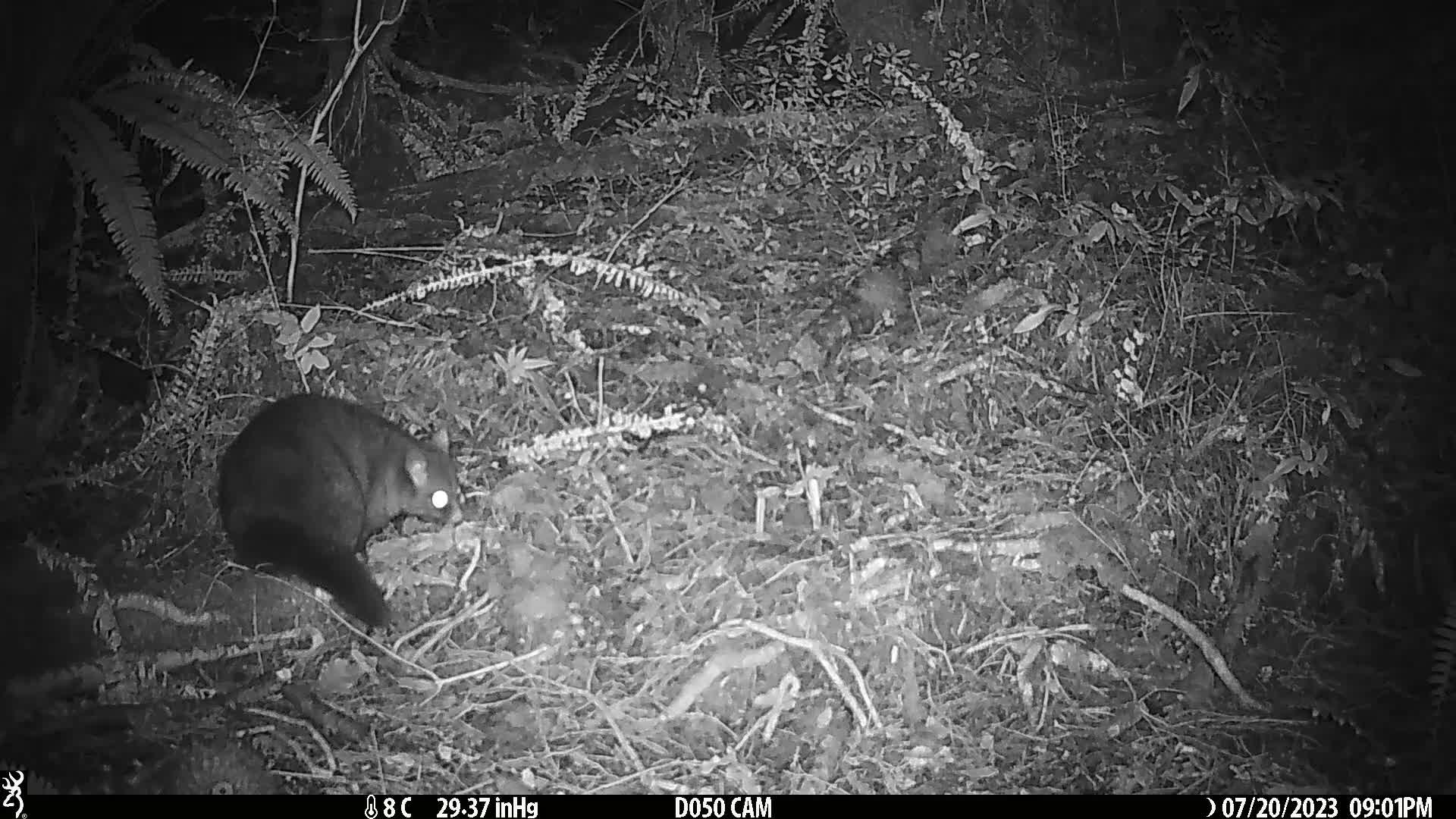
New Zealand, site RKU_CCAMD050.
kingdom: Animalia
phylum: Chordata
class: Mammalia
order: Diprotodontia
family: Phalangeridae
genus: Trichosurus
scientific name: Trichosurus vulpecula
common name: common brushtail possum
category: possum